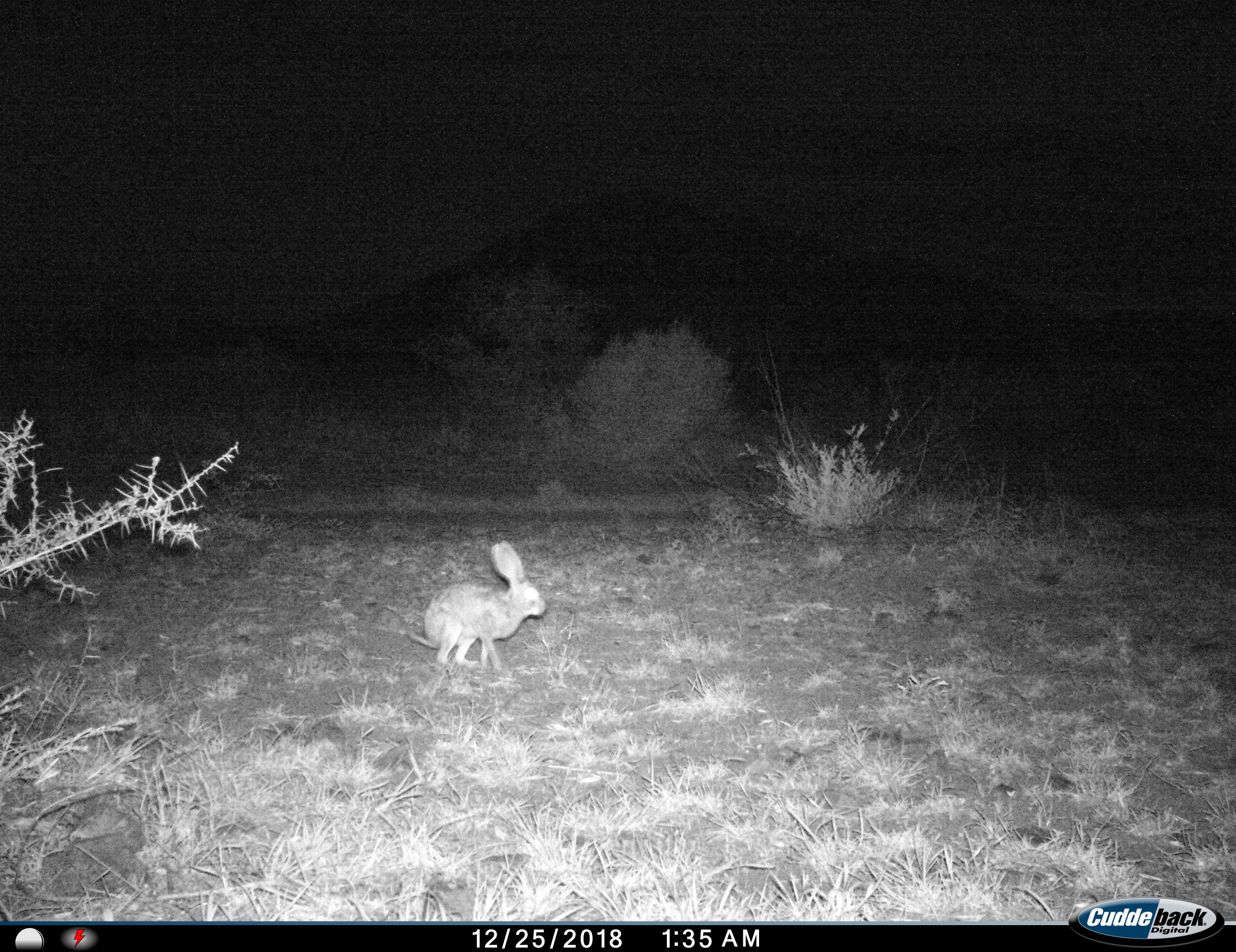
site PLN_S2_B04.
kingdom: Animalia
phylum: Chordata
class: Mammalia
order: Lagomorpha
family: Leporidae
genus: Lepus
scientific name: Lepus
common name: hare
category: hareunknown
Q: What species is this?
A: Hareunknown (hare) (Lepus).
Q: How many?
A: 1.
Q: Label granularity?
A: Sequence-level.